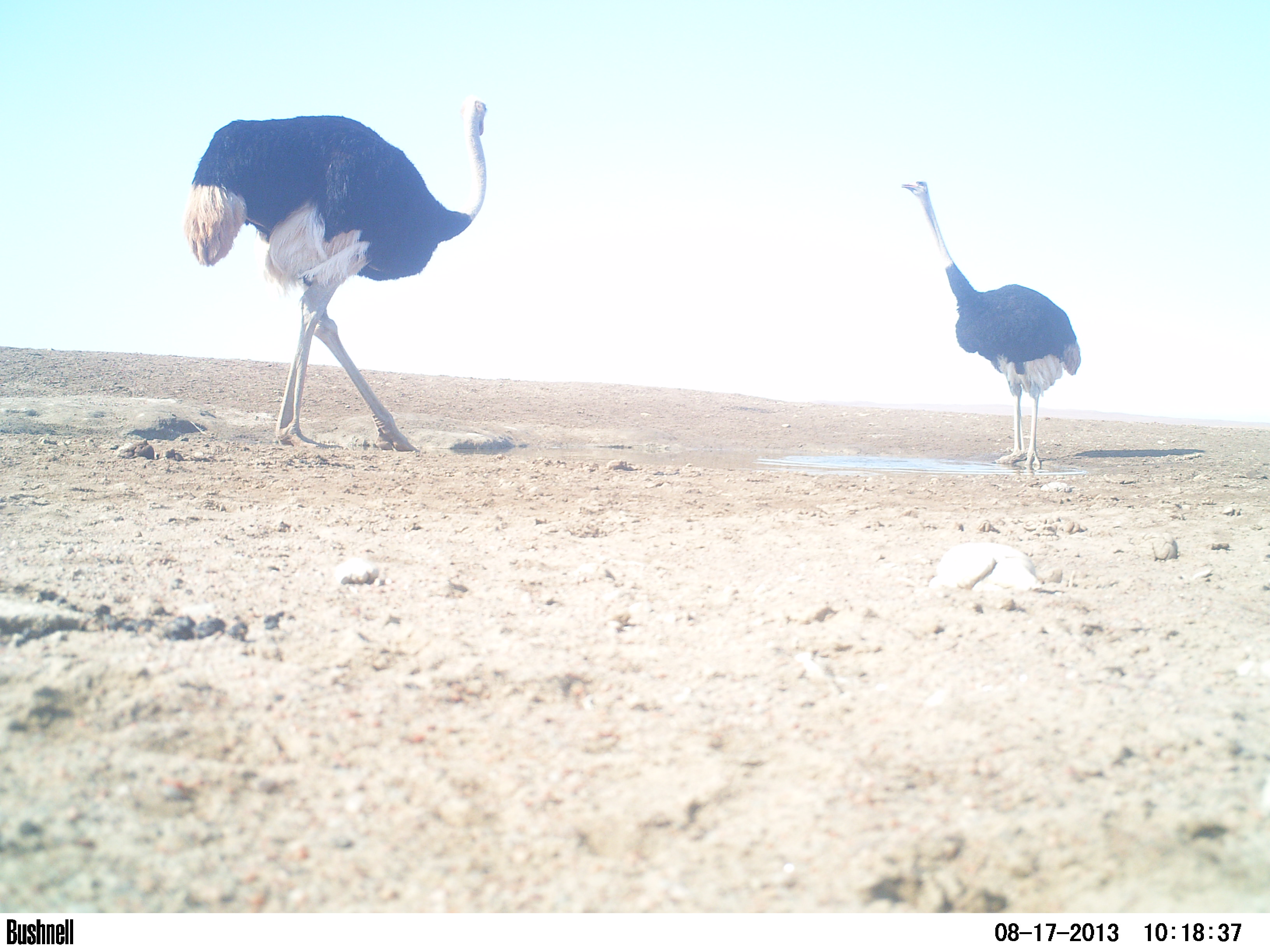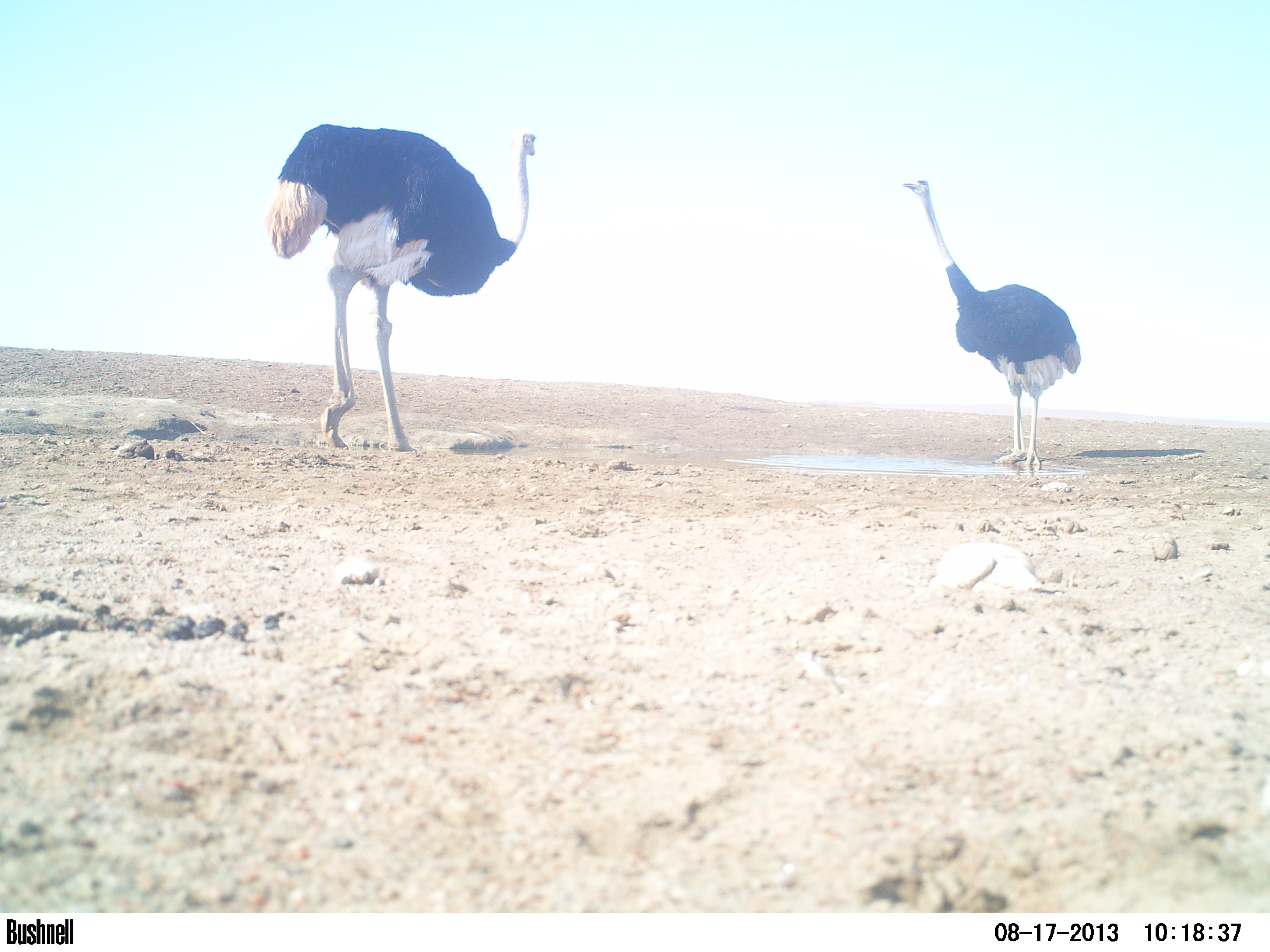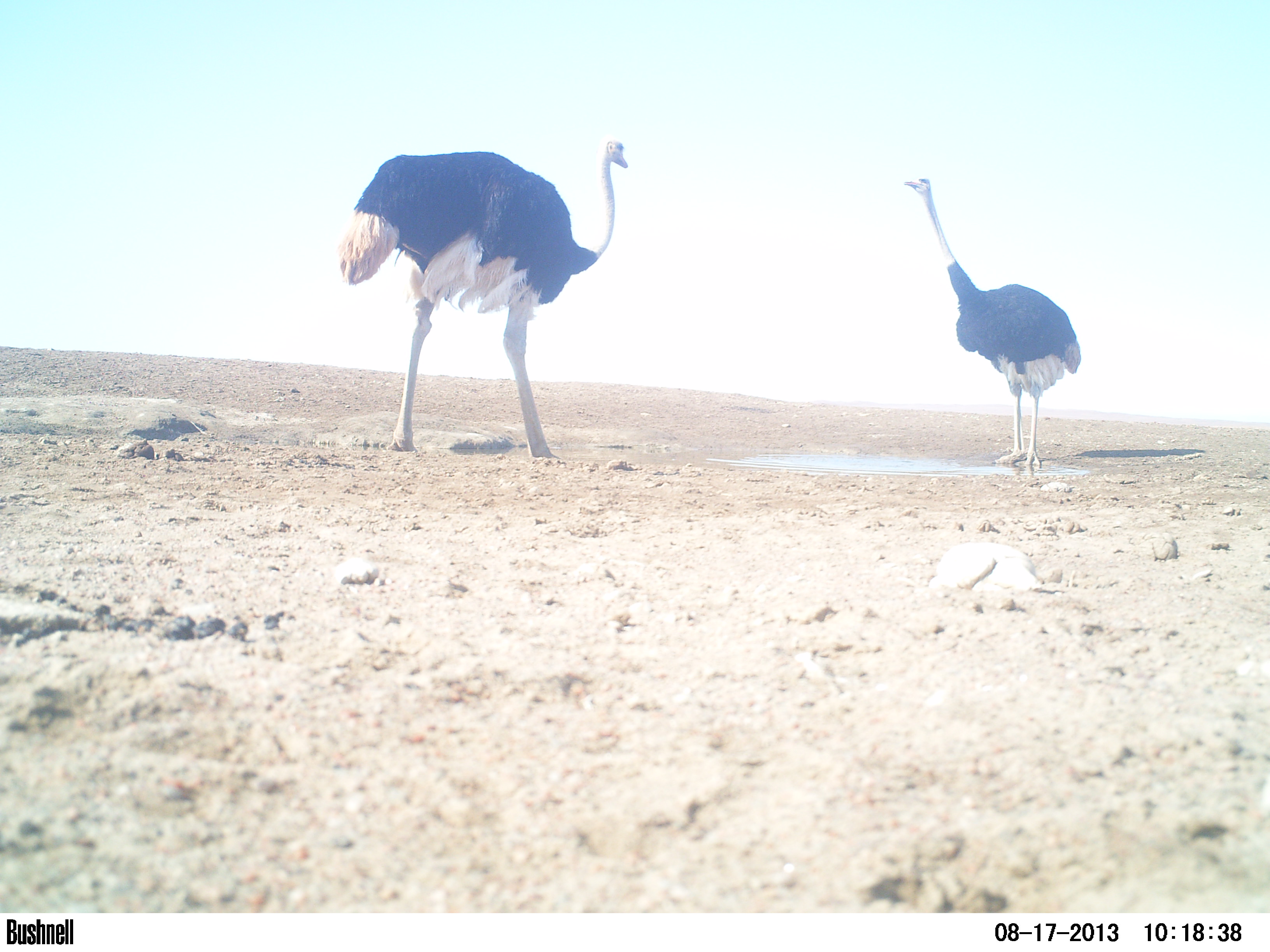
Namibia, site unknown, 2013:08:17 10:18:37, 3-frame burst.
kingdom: Animalia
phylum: Chordata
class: Aves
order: Struthioniformes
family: Struthionidae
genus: Struthio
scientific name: Struthio camelus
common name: common ostrich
Struthio camelus (common ostrich).